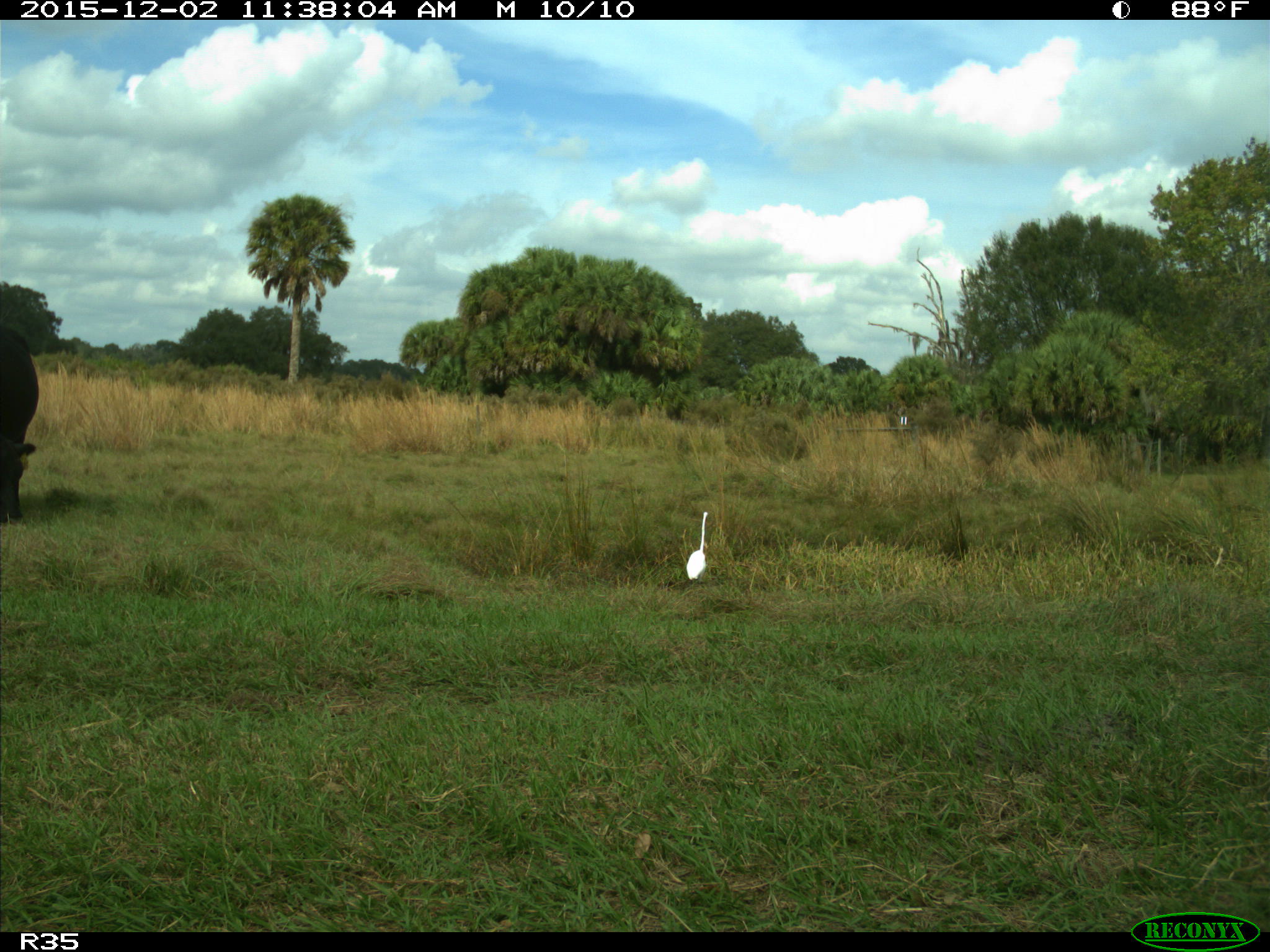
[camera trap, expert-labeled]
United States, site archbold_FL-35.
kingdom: Animalia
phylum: Chordata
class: Mammalia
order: Artiodactyla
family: Bovidae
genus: Bos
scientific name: Bos taurus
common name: domestic cow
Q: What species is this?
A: Bos taurus (domestic cow).